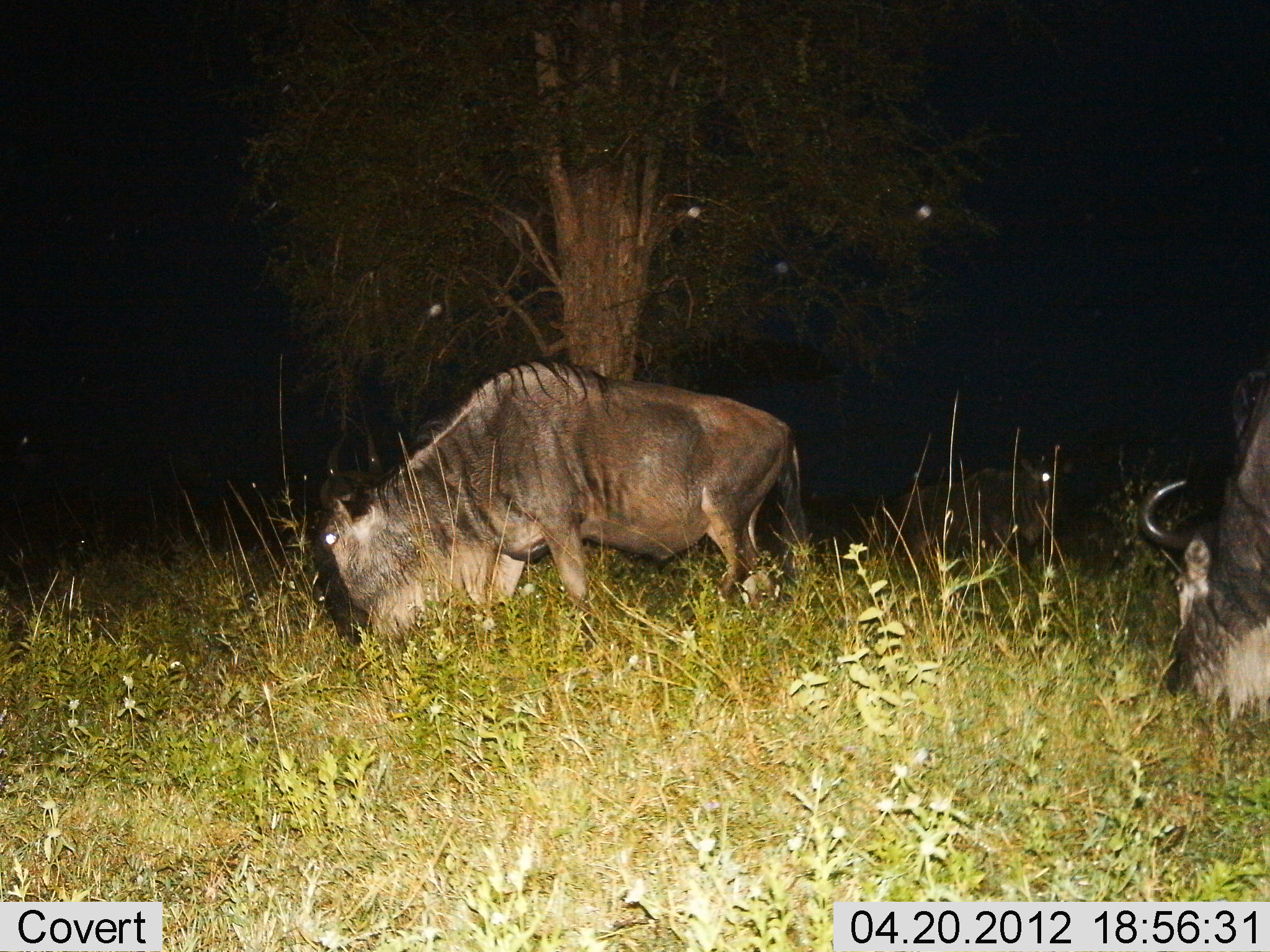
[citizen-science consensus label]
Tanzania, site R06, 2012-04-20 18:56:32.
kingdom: Animalia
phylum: Chordata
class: Mammalia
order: Artiodactyla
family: Bovidae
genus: Connochaetes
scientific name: Connochaetes taurinus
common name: blue wildebeest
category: wildebeest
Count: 3.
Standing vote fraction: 36%.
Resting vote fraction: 0%.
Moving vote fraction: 12%.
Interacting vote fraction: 0%.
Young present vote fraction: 4%.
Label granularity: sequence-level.